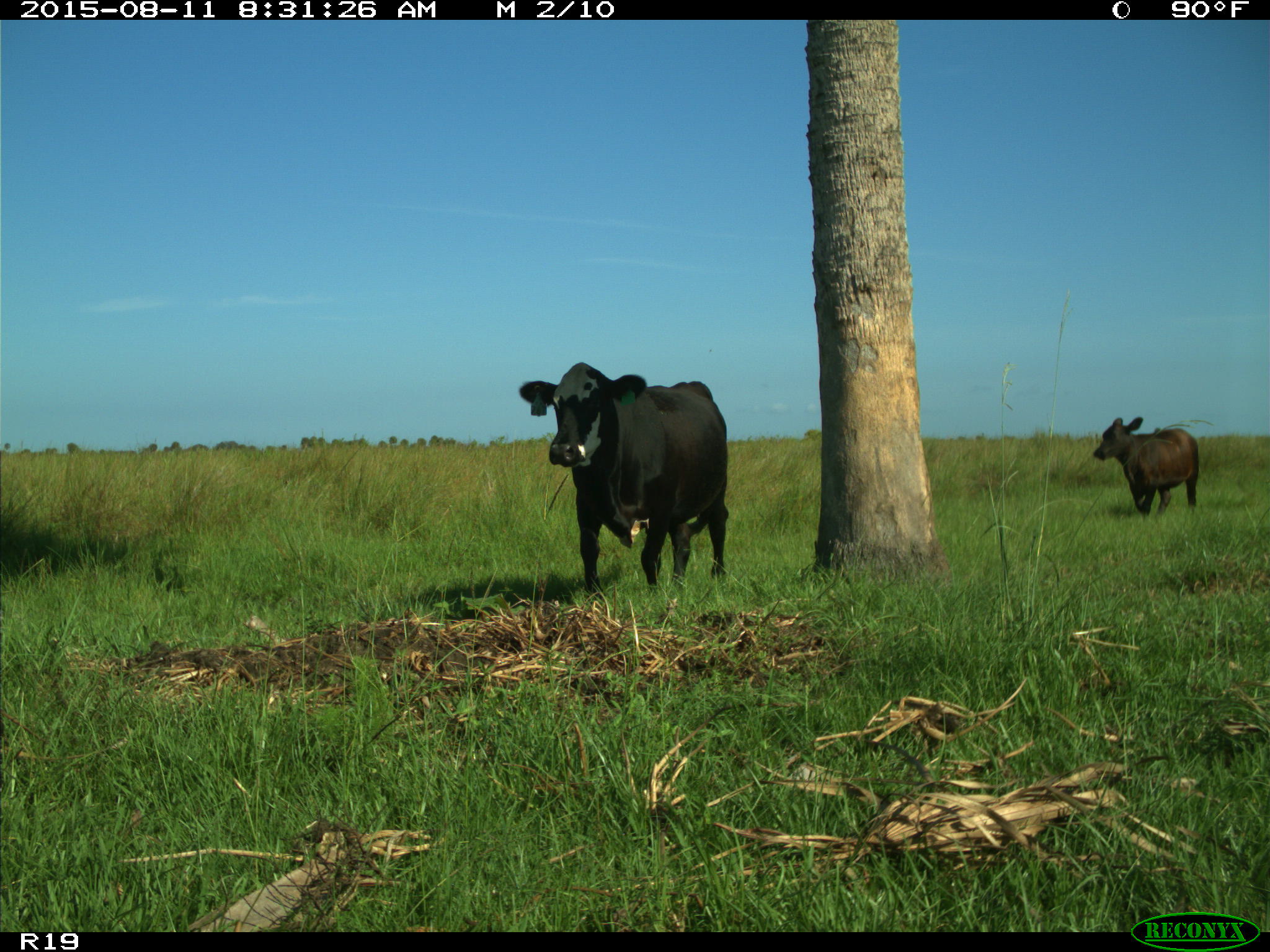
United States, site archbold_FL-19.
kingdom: Animalia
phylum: Chordata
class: Mammalia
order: Artiodactyla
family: Bovidae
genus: Bos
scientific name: Bos taurus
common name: domestic cow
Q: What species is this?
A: Bos taurus (domestic cow).